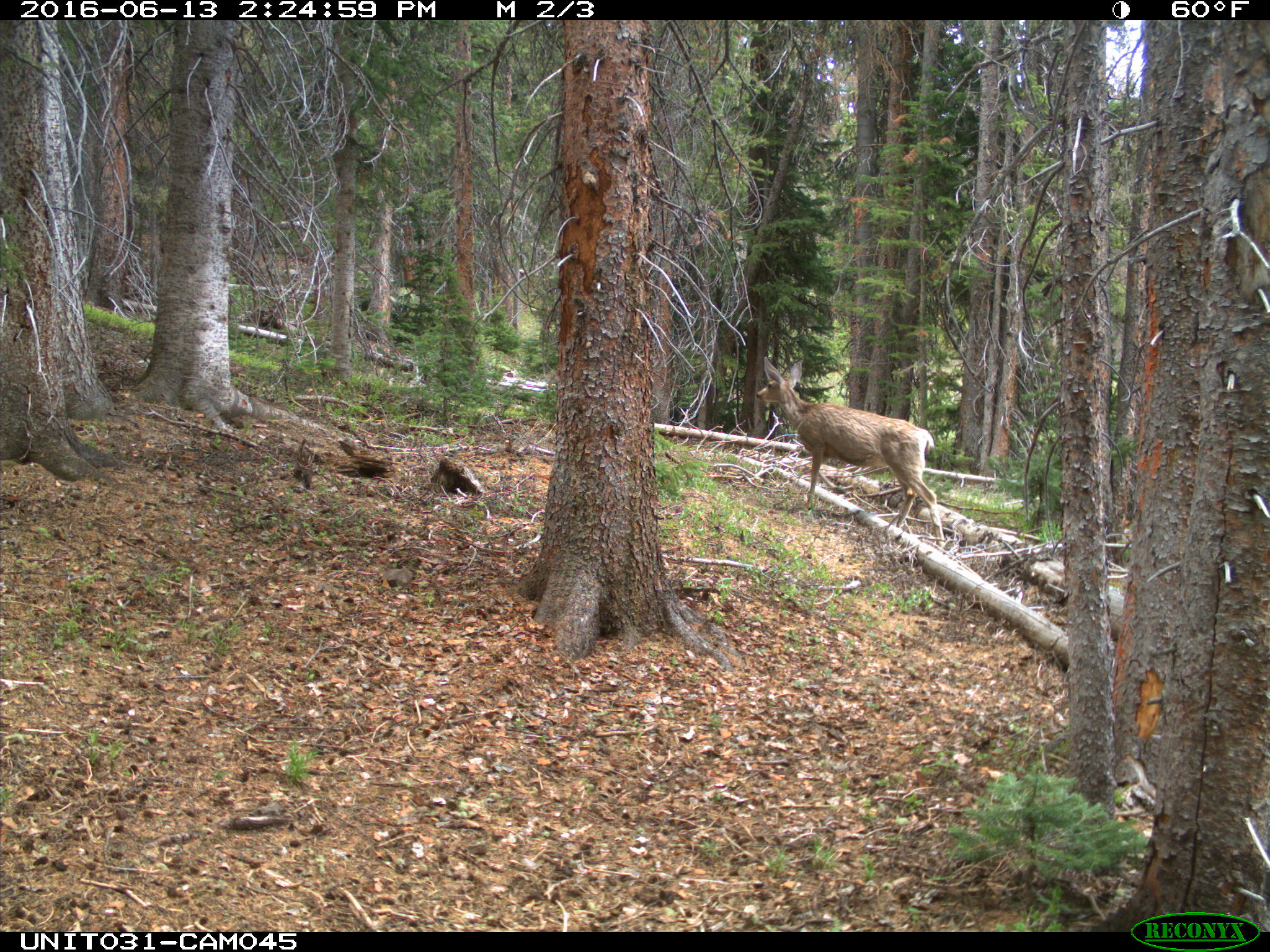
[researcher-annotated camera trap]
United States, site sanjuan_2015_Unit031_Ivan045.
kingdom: Animalia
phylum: Chordata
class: Mammalia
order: Artiodactyla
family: Cervidae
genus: Odocoileus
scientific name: Odocoileus hemionus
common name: mule deer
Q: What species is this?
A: Odocoileus hemionus (mule deer).